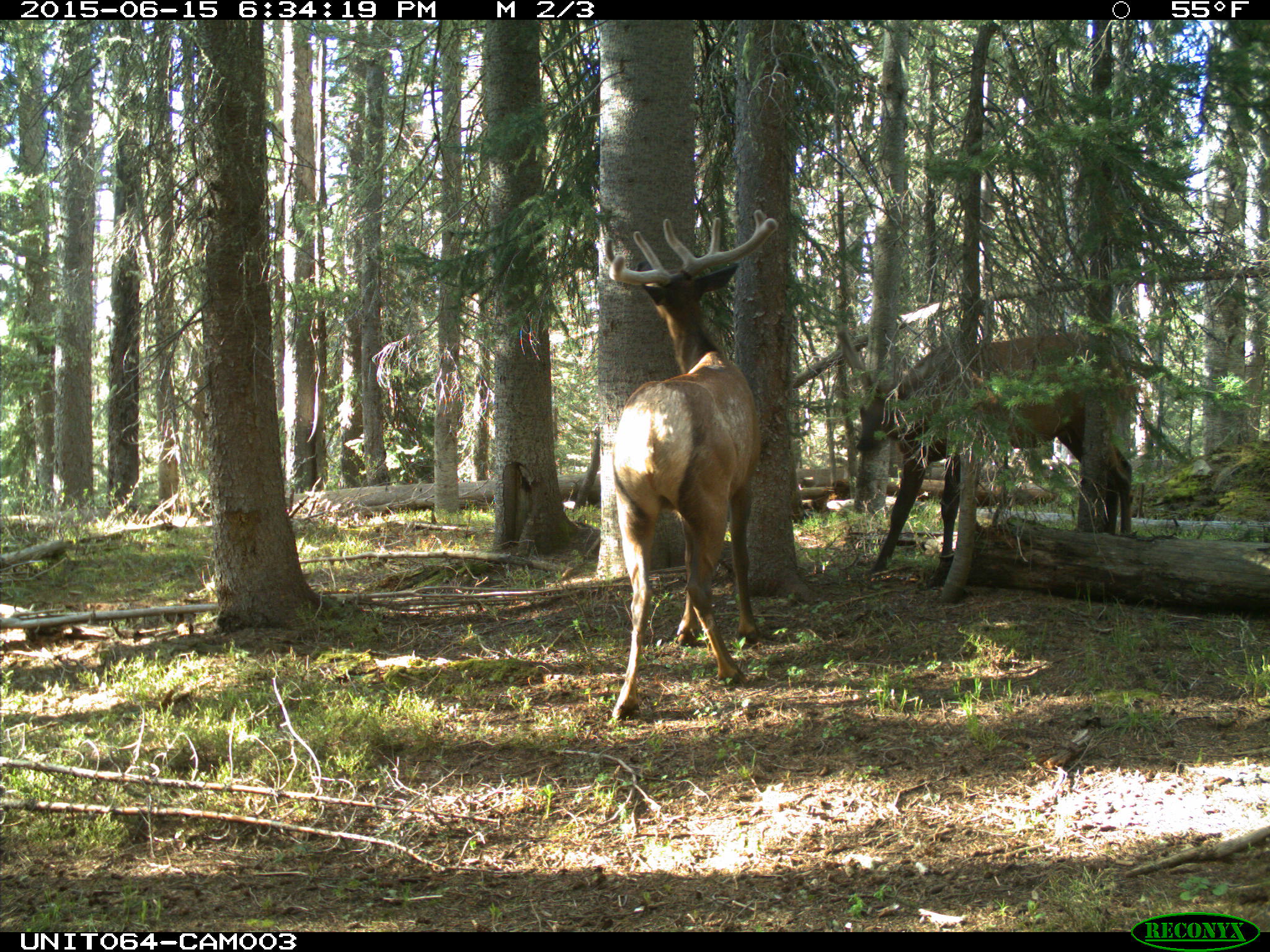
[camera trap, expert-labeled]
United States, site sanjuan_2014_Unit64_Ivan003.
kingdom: Animalia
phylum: Chordata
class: Mammalia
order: Artiodactyla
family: Cervidae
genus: Cervus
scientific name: Cervus elaphus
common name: red deer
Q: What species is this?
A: Cervus elaphus (red deer).